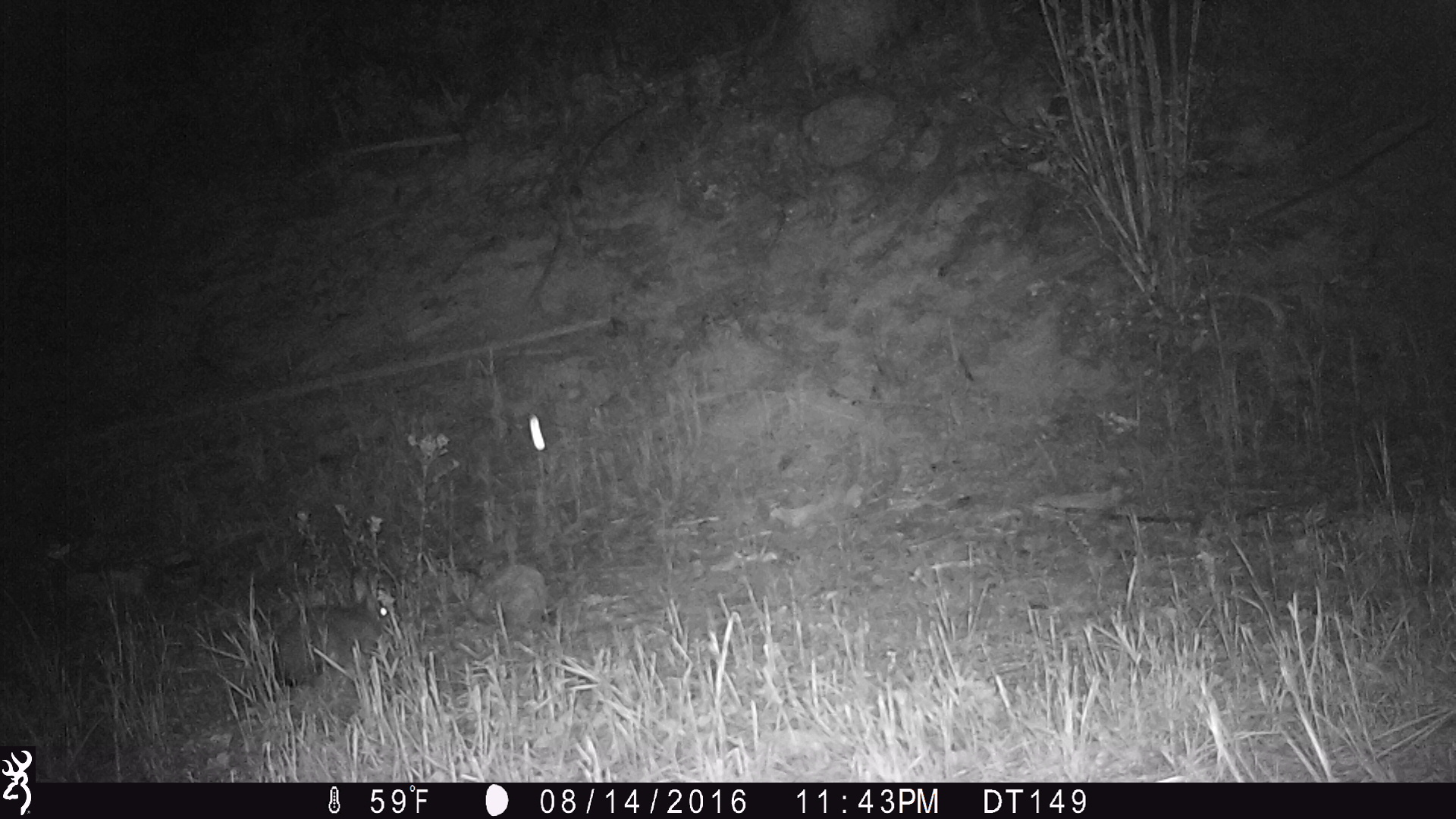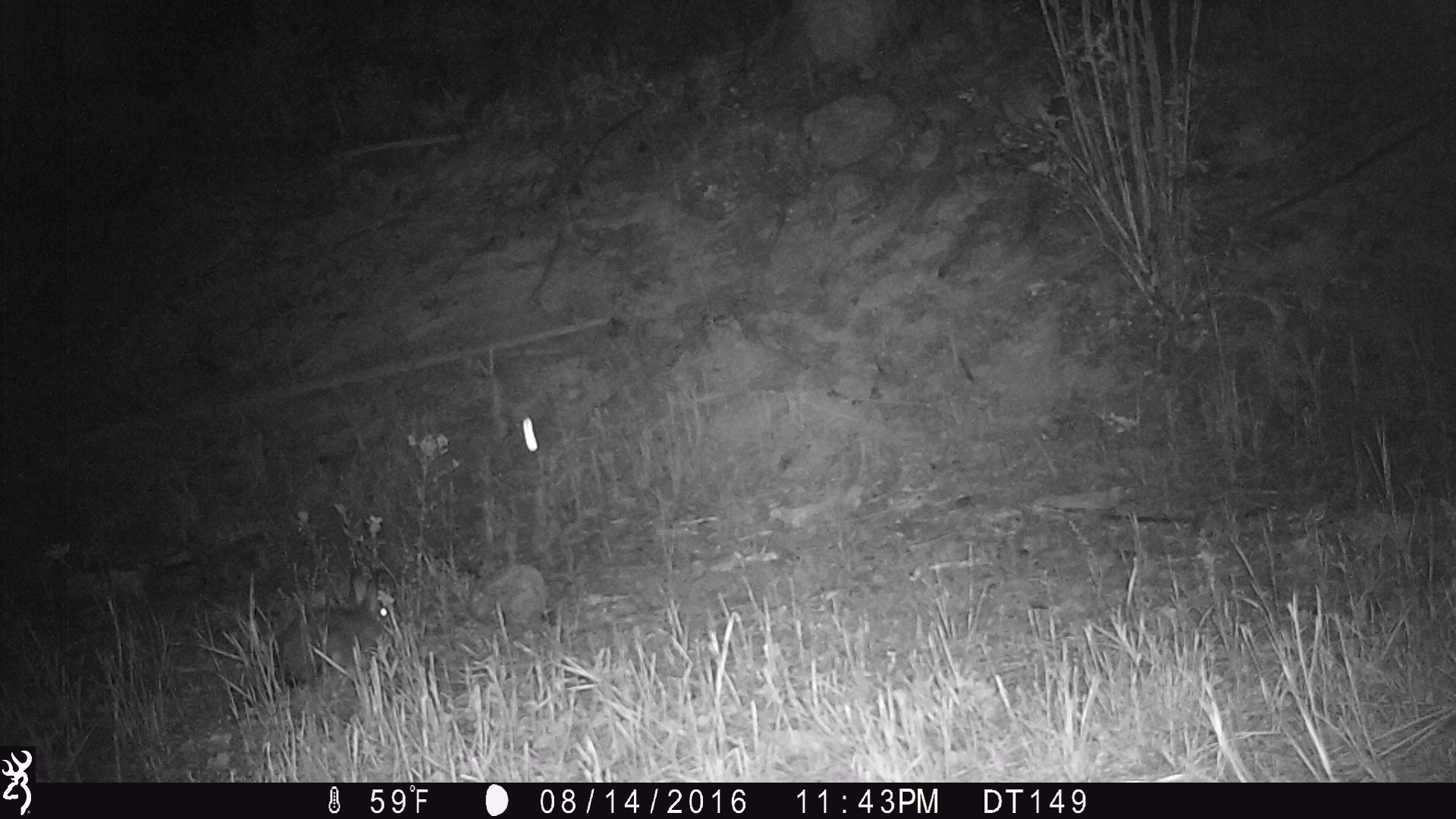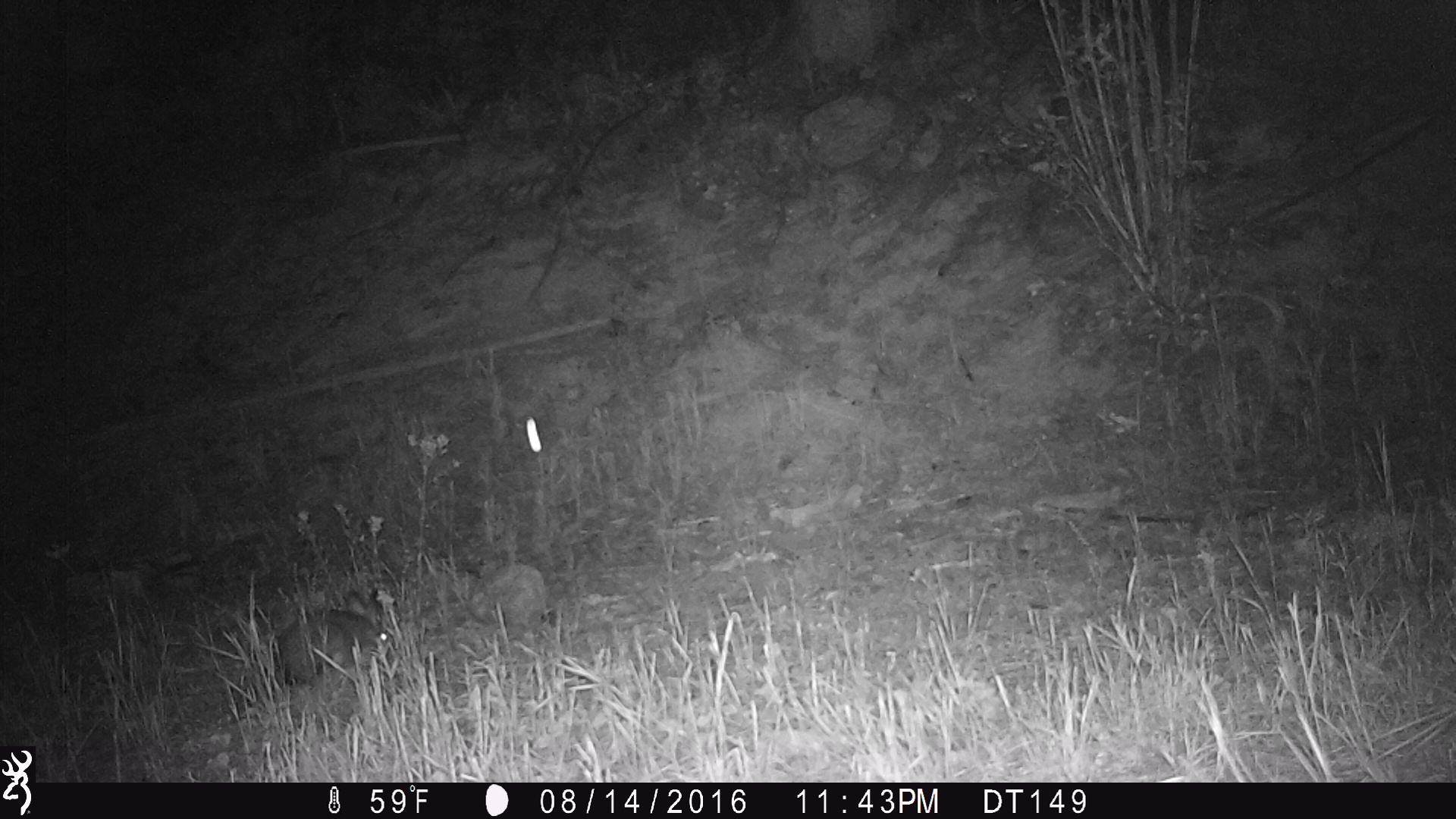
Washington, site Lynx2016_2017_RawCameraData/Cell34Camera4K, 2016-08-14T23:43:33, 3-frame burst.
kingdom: Animalia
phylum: Chordata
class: Mammalia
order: Lagomorpha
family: Leporidae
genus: Lepus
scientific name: Lepus americanus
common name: snowshoe hare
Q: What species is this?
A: Lepus americanus (snowshoe hare).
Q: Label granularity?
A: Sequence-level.